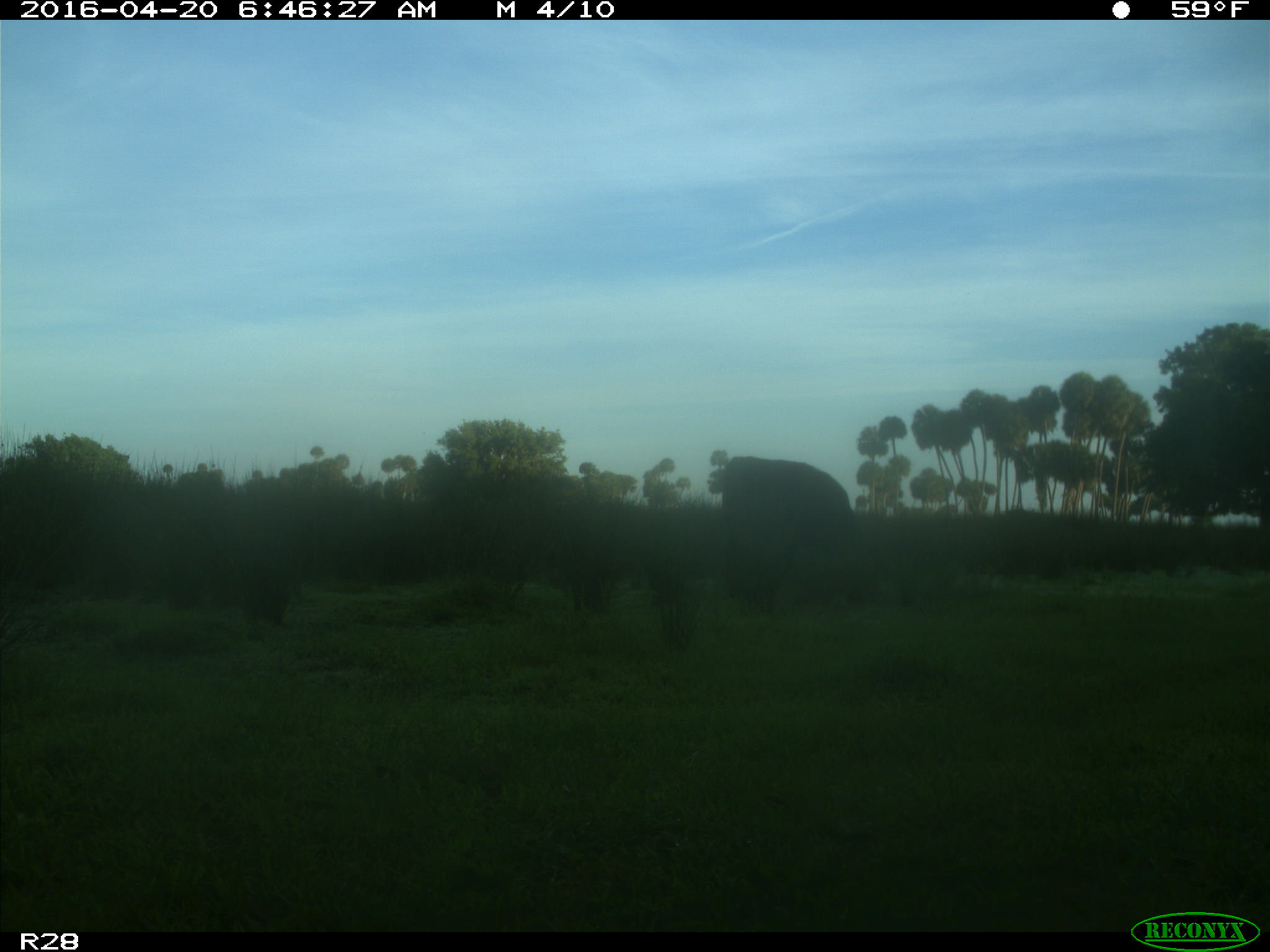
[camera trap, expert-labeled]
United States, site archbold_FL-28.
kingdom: Animalia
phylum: Chordata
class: Mammalia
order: Artiodactyla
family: Bovidae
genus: Bos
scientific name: Bos taurus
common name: domestic cow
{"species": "Bos taurus (domestic cow)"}